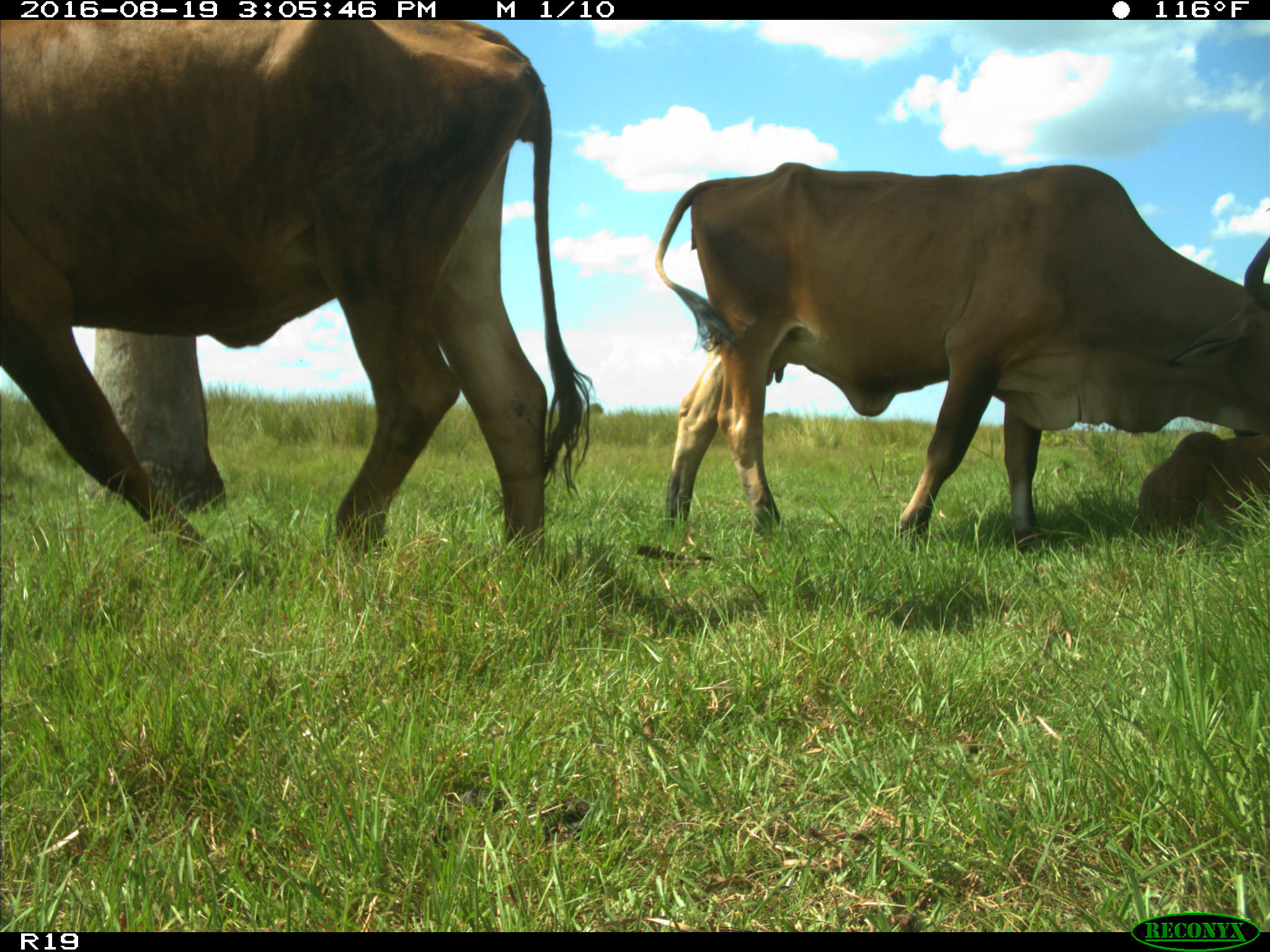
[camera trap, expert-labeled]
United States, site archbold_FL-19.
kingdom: Animalia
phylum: Chordata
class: Mammalia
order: Artiodactyla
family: Bovidae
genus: Bos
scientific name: Bos taurus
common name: domestic cow